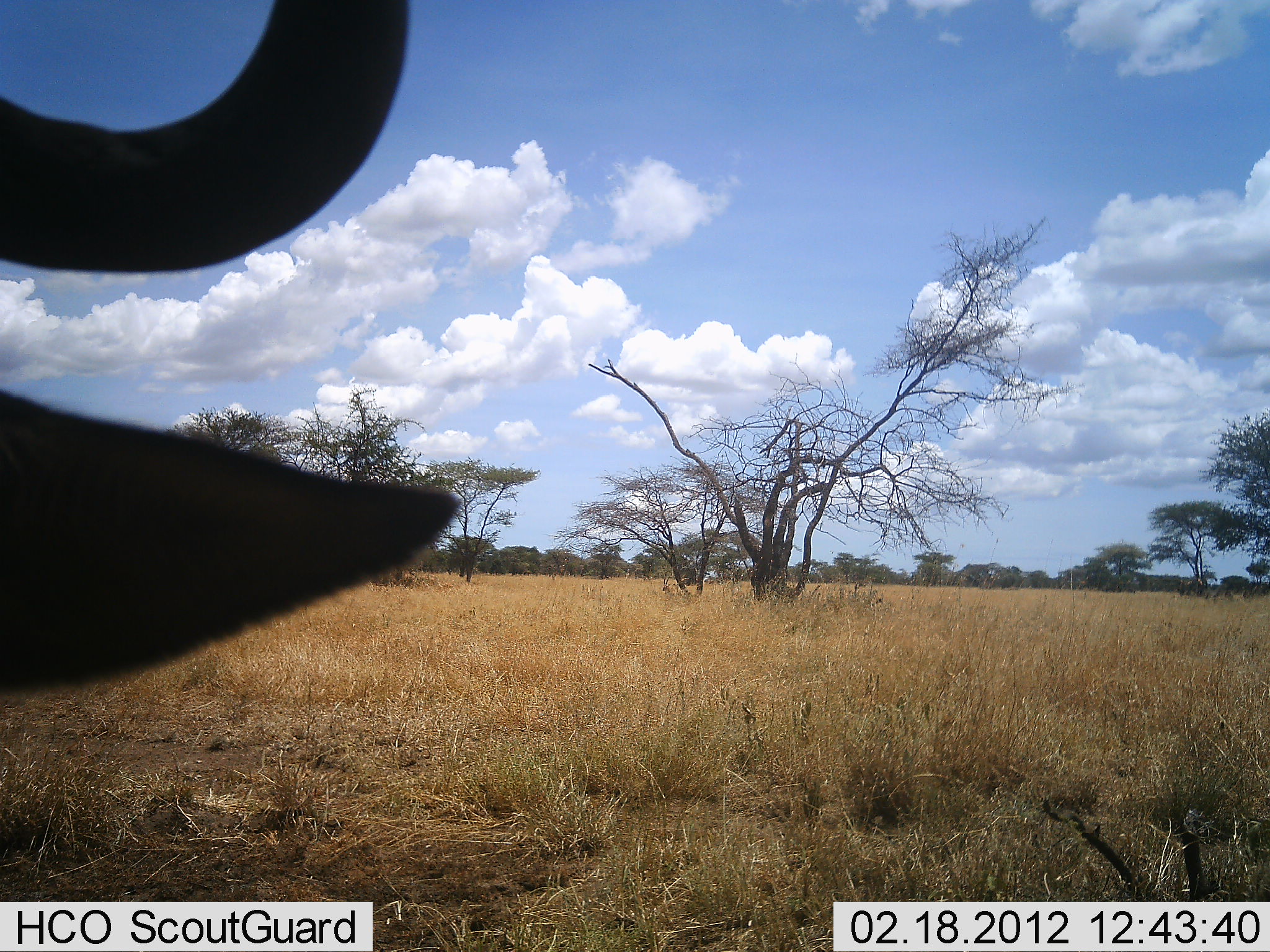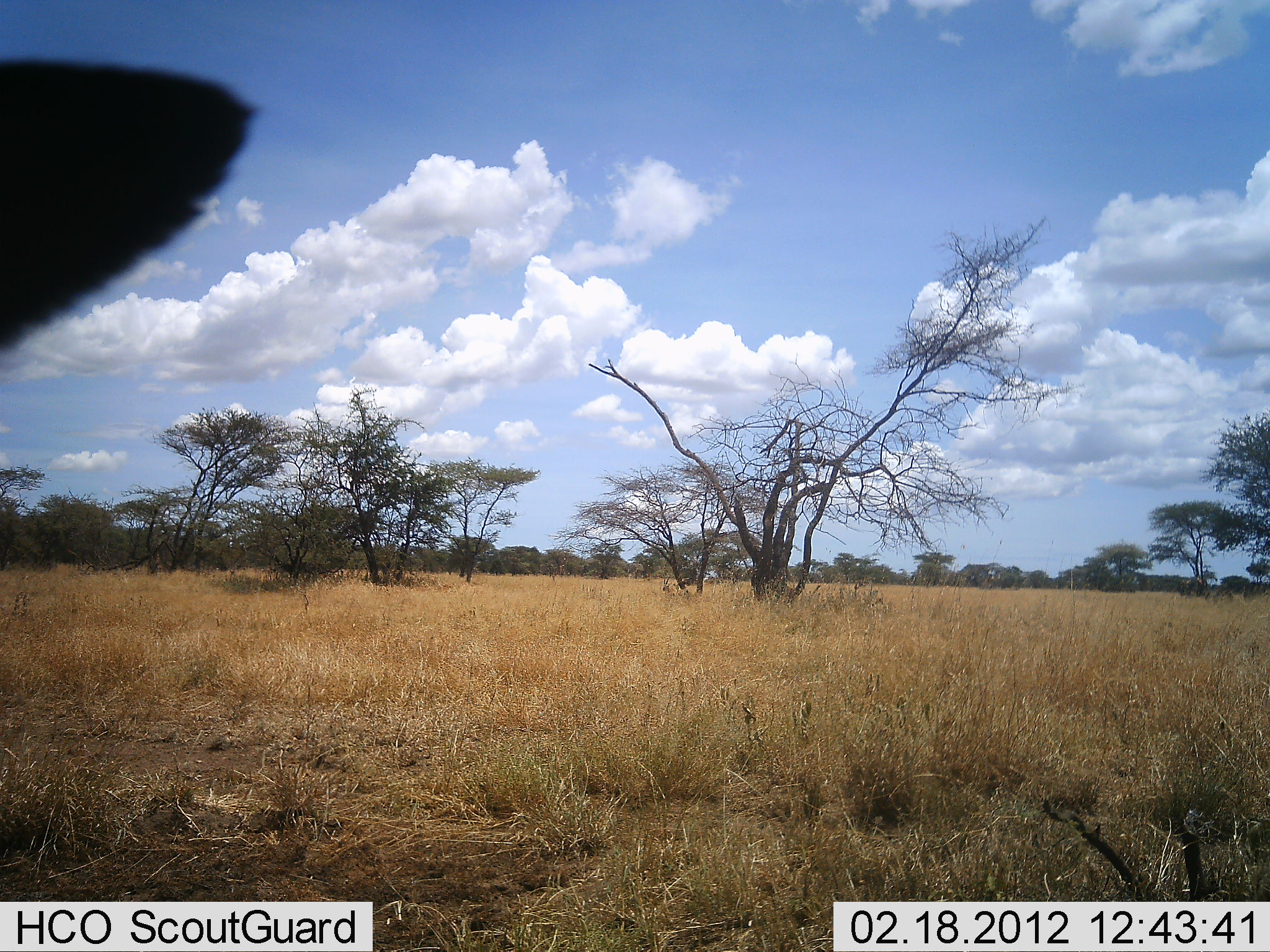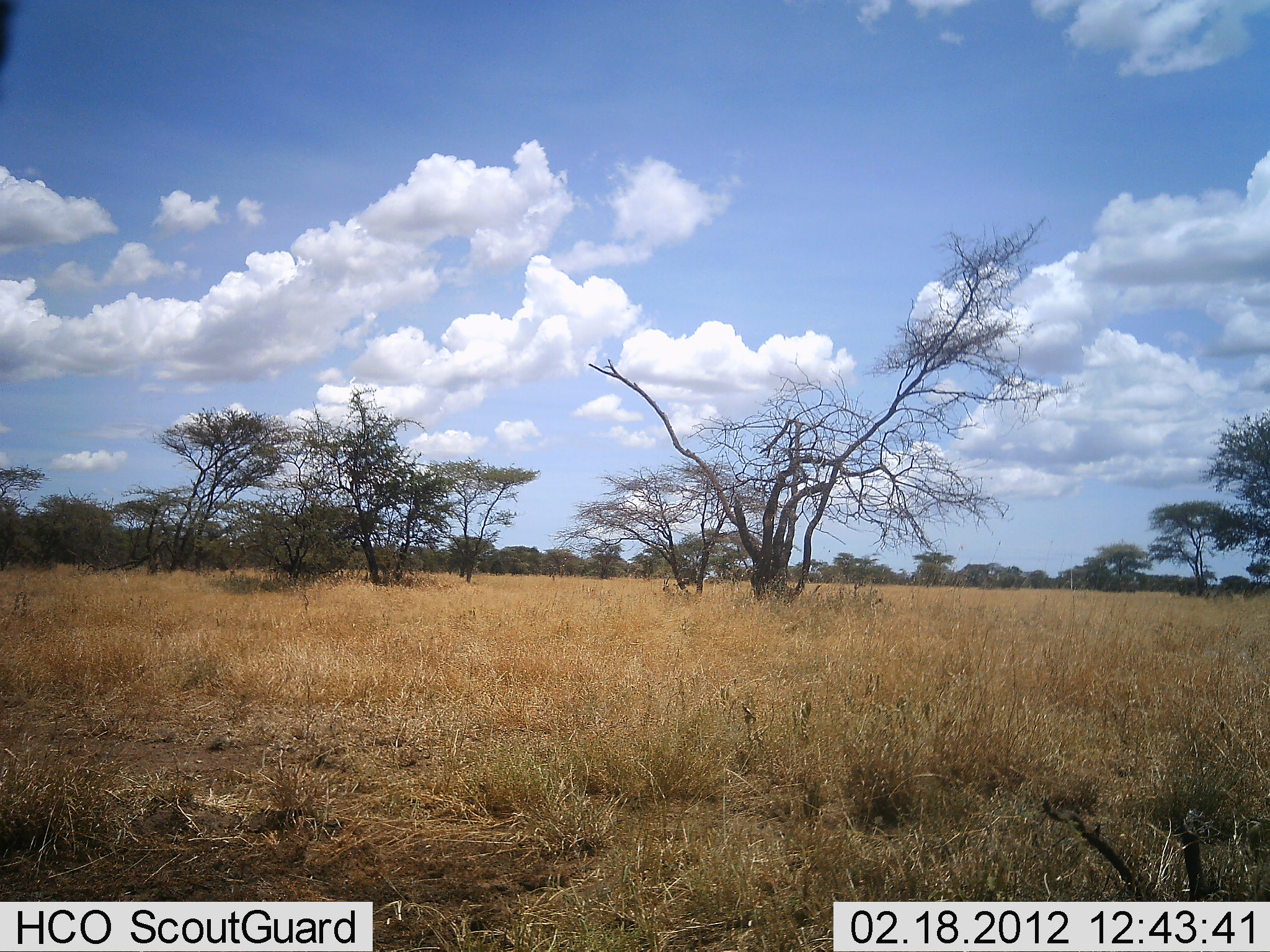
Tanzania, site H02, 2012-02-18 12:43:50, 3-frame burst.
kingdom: Animalia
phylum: Chordata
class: Mammalia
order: Artiodactyla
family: Bovidae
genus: Connochaetes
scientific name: Connochaetes taurinus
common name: blue wildebeest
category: wildebeest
Wildebeest (blue wildebeest) (Connochaetes taurinus), count 1. Behavior (volunteer vote fractions): standing 36%, resting 27%, moving 36%, interacting 0%. Young present (vote fraction): 0%. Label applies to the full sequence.